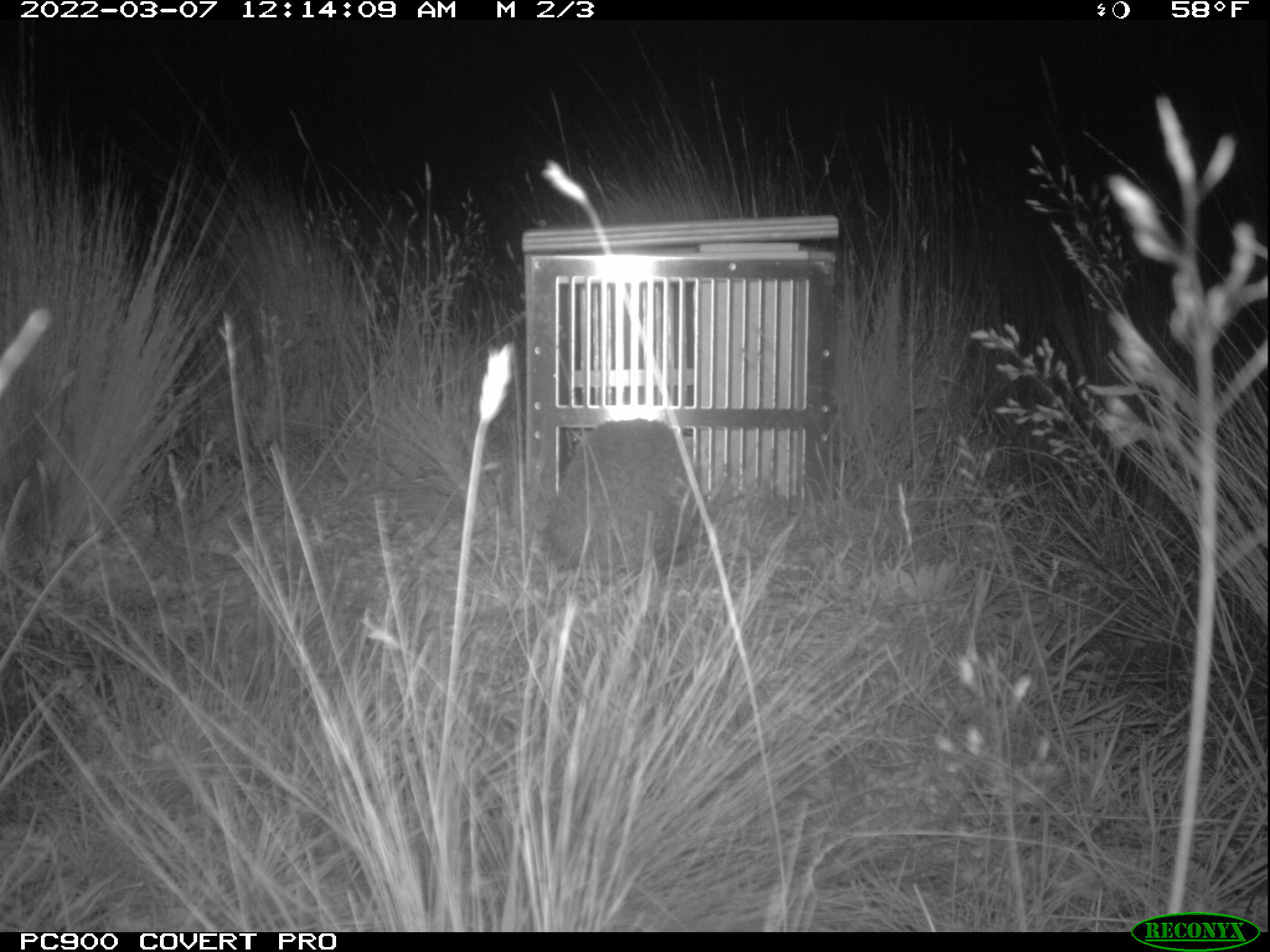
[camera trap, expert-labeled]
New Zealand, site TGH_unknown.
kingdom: Animalia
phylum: Chordata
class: Mammalia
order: Eulipotyphla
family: Erinaceidae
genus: Erinaceus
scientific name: Erinaceus europaeus europaeus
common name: european hedgehog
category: hedgehog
Hedgehog (european hedgehog) (Erinaceus europaeus europaeus).